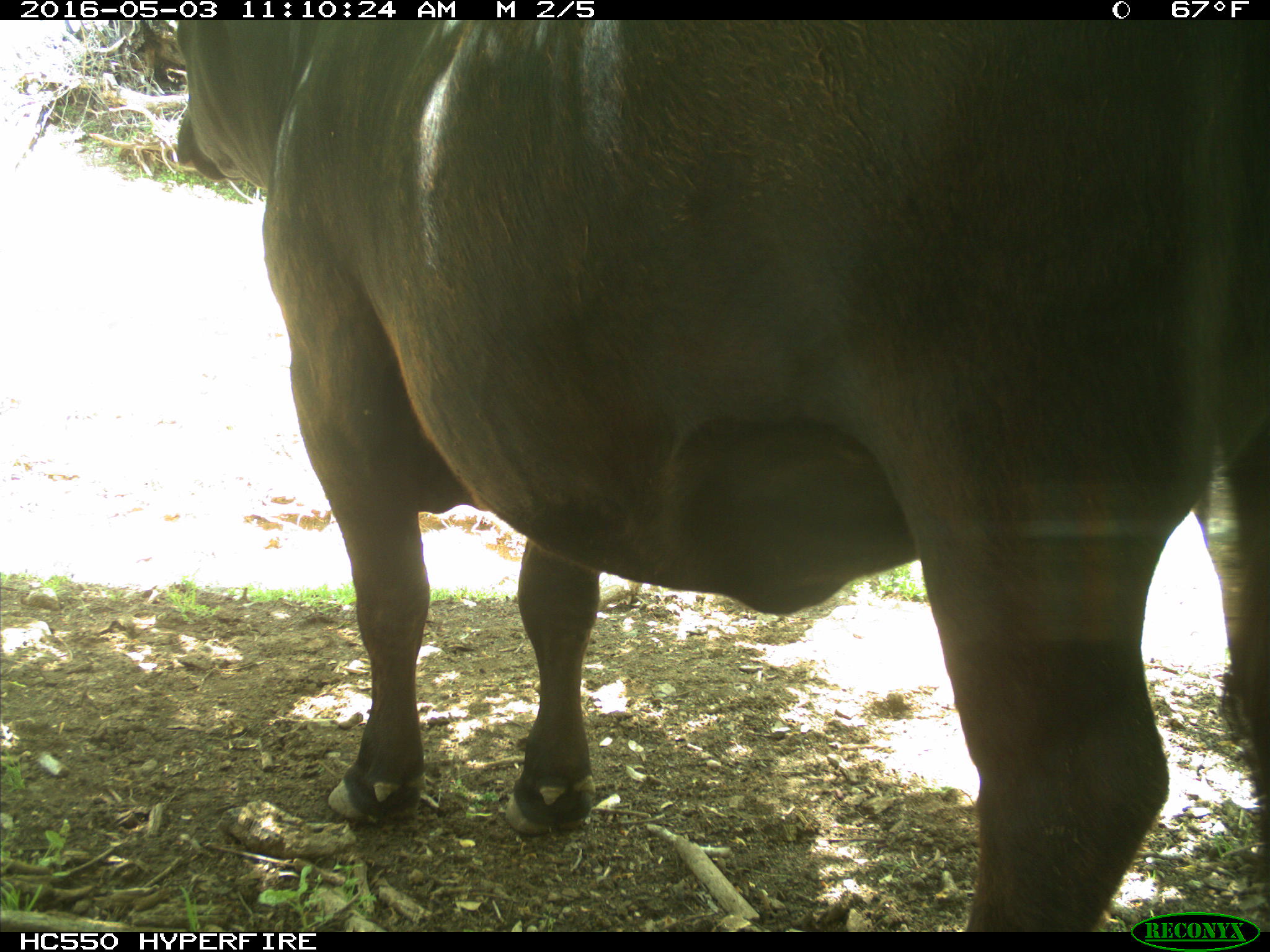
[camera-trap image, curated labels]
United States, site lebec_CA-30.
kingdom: Animalia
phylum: Chordata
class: Mammalia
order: Artiodactyla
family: Bovidae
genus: Bos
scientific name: Bos taurus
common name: domestic cow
Bos taurus (domestic cow).